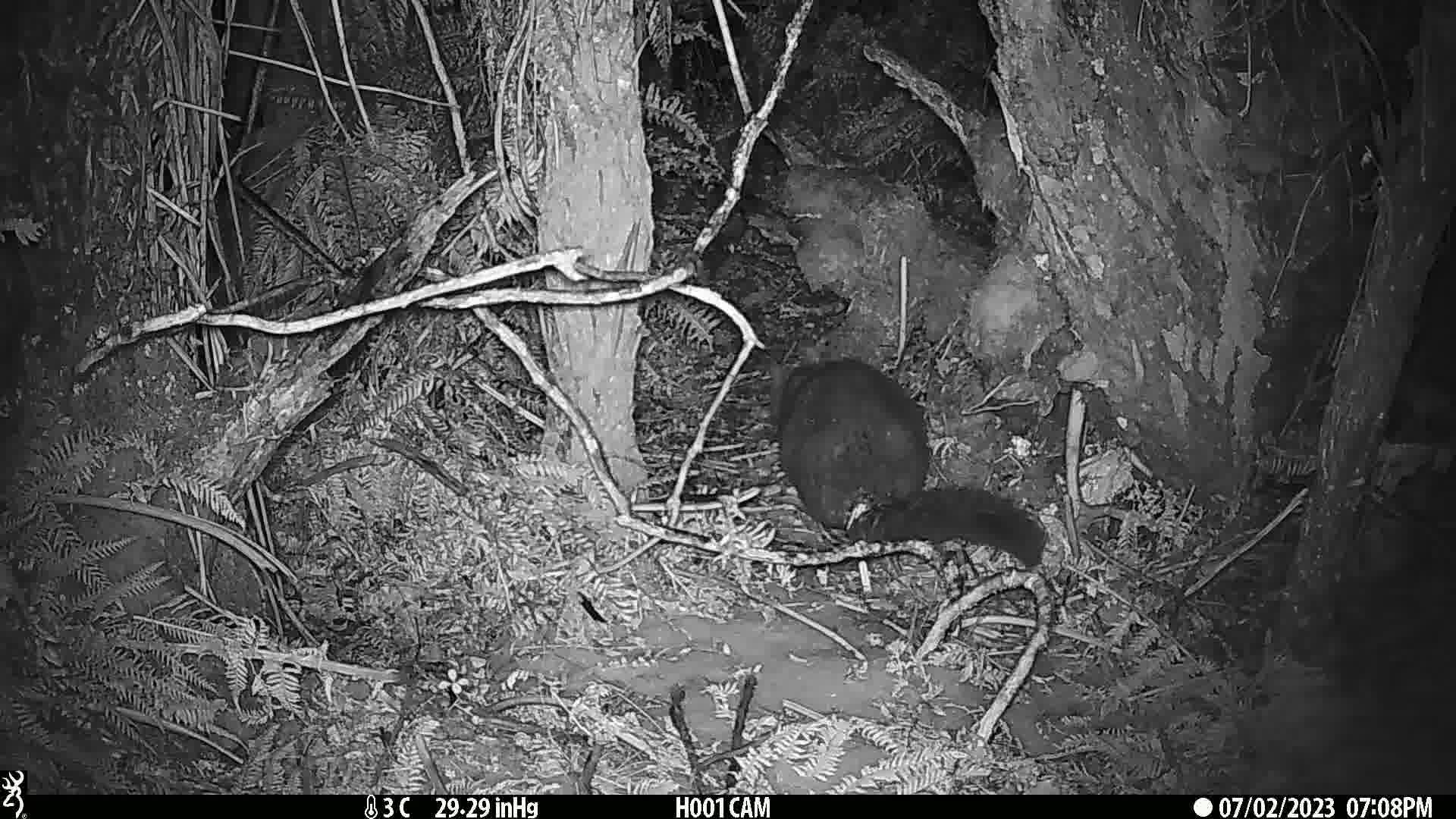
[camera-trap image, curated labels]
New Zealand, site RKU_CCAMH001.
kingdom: Animalia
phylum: Chordata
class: Mammalia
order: Diprotodontia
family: Phalangeridae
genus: Trichosurus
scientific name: Trichosurus vulpecula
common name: common brushtail possum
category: possum